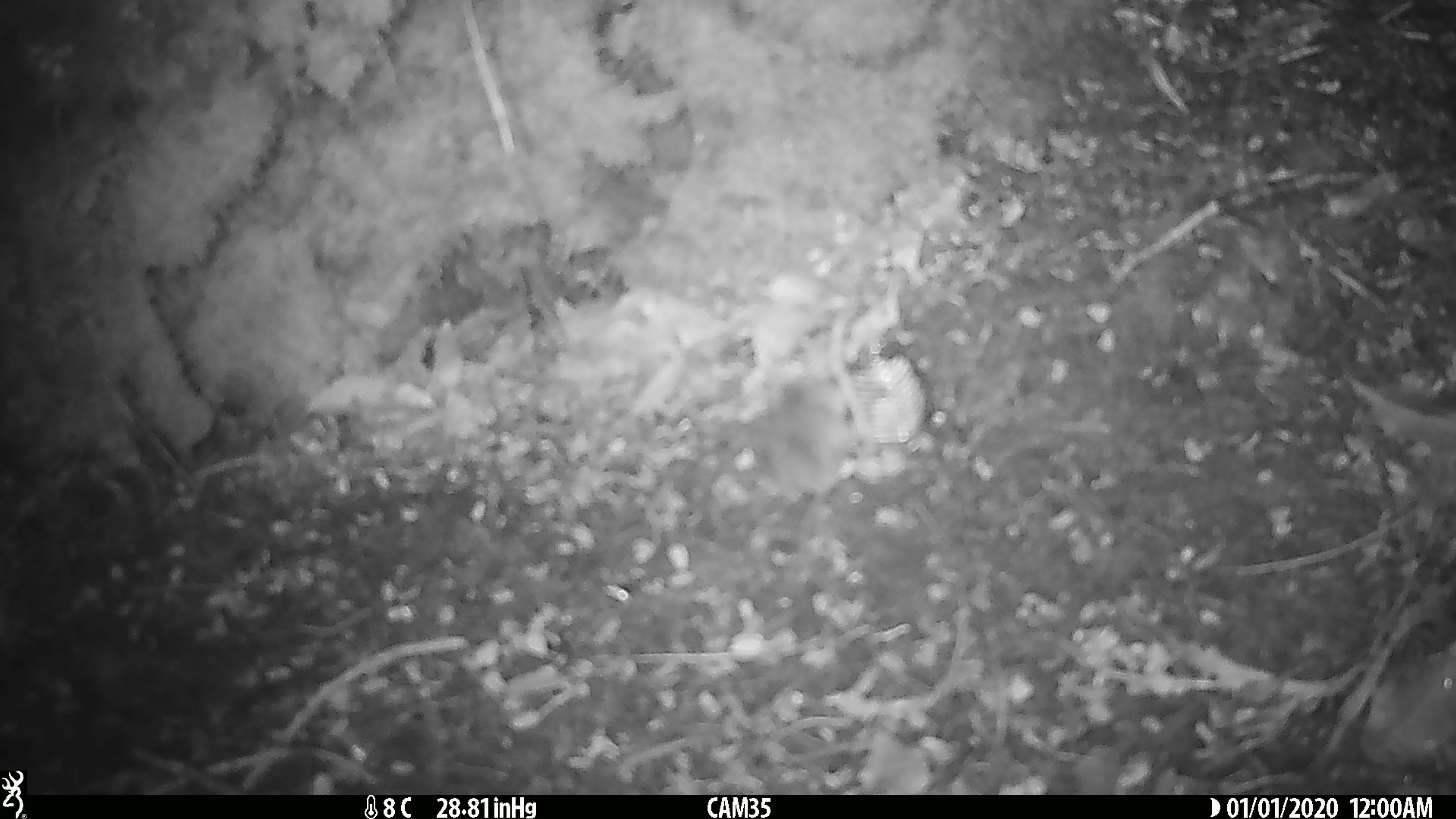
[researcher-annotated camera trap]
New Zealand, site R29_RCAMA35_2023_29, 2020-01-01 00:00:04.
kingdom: Animalia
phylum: Chordata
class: Mammalia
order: Rodentia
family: Muridae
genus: Mus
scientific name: Mus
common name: mouse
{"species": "mouse (Mus)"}